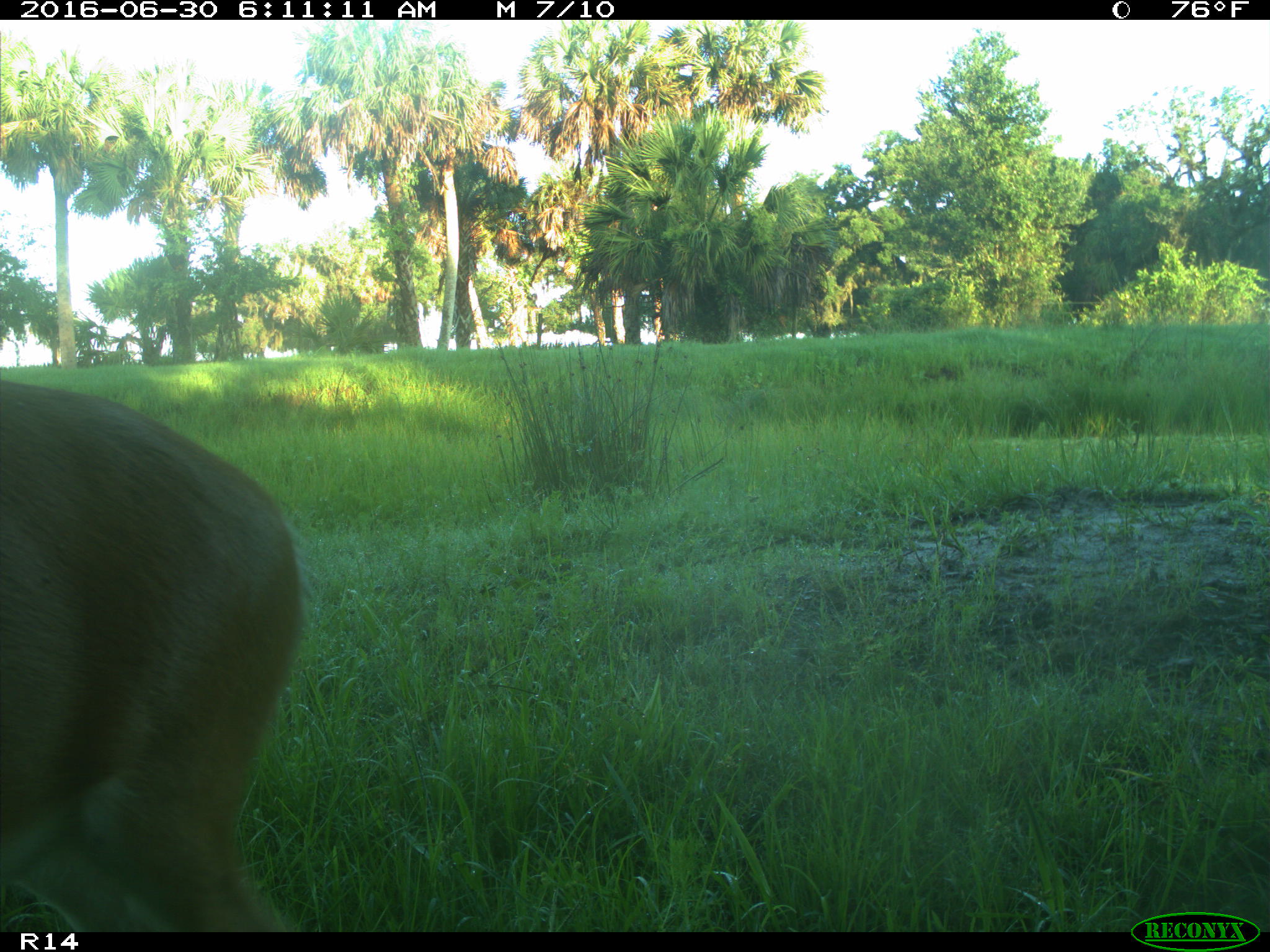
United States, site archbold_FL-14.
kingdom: Animalia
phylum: Chordata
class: Mammalia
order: Artiodactyla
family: Cervidae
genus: Odocoileus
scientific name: Odocoileus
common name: deer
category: unidentified deer